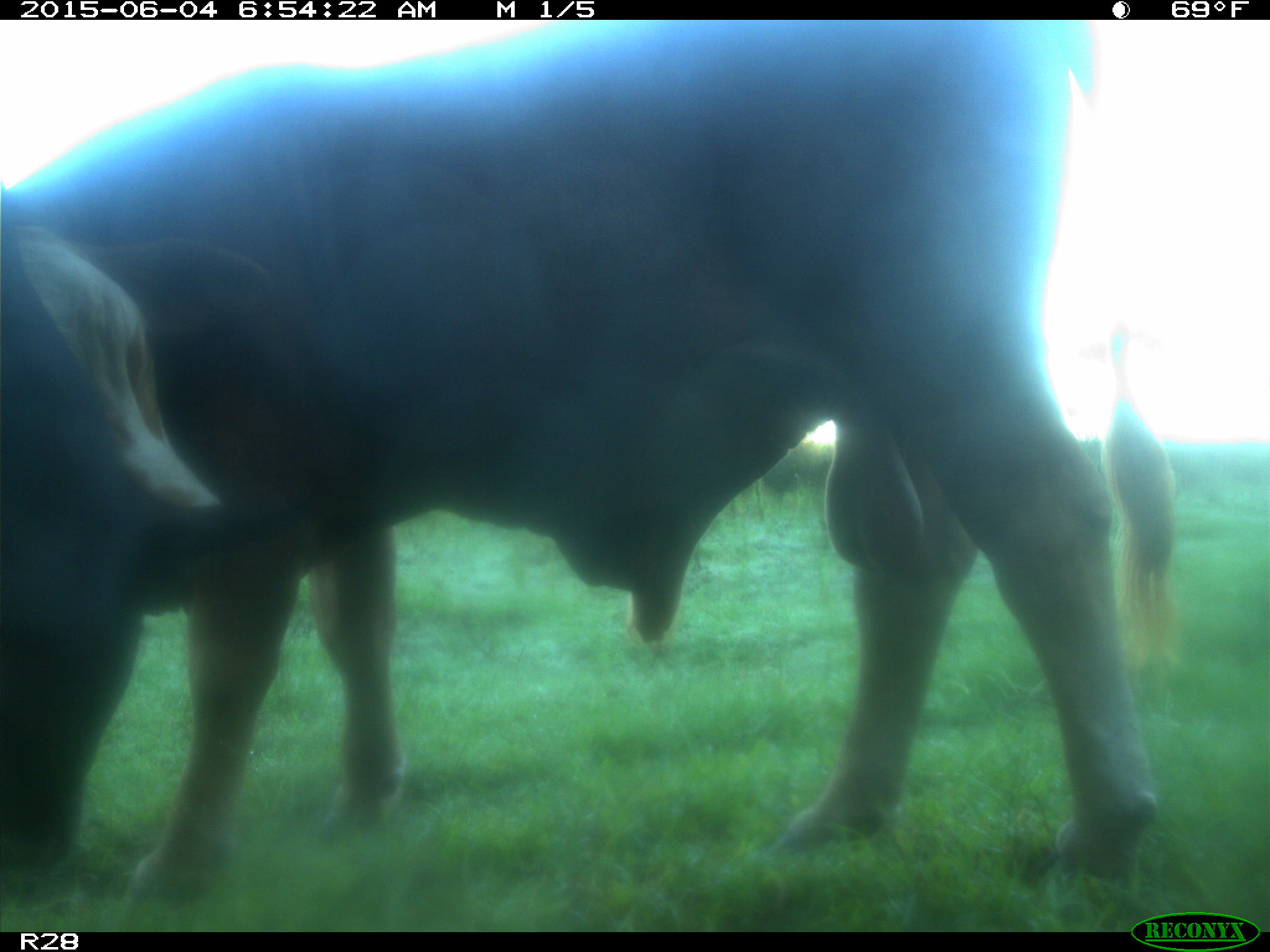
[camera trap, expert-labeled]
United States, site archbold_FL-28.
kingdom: Animalia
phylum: Chordata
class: Mammalia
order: Artiodactyla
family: Bovidae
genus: Bos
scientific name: Bos taurus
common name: domestic cow